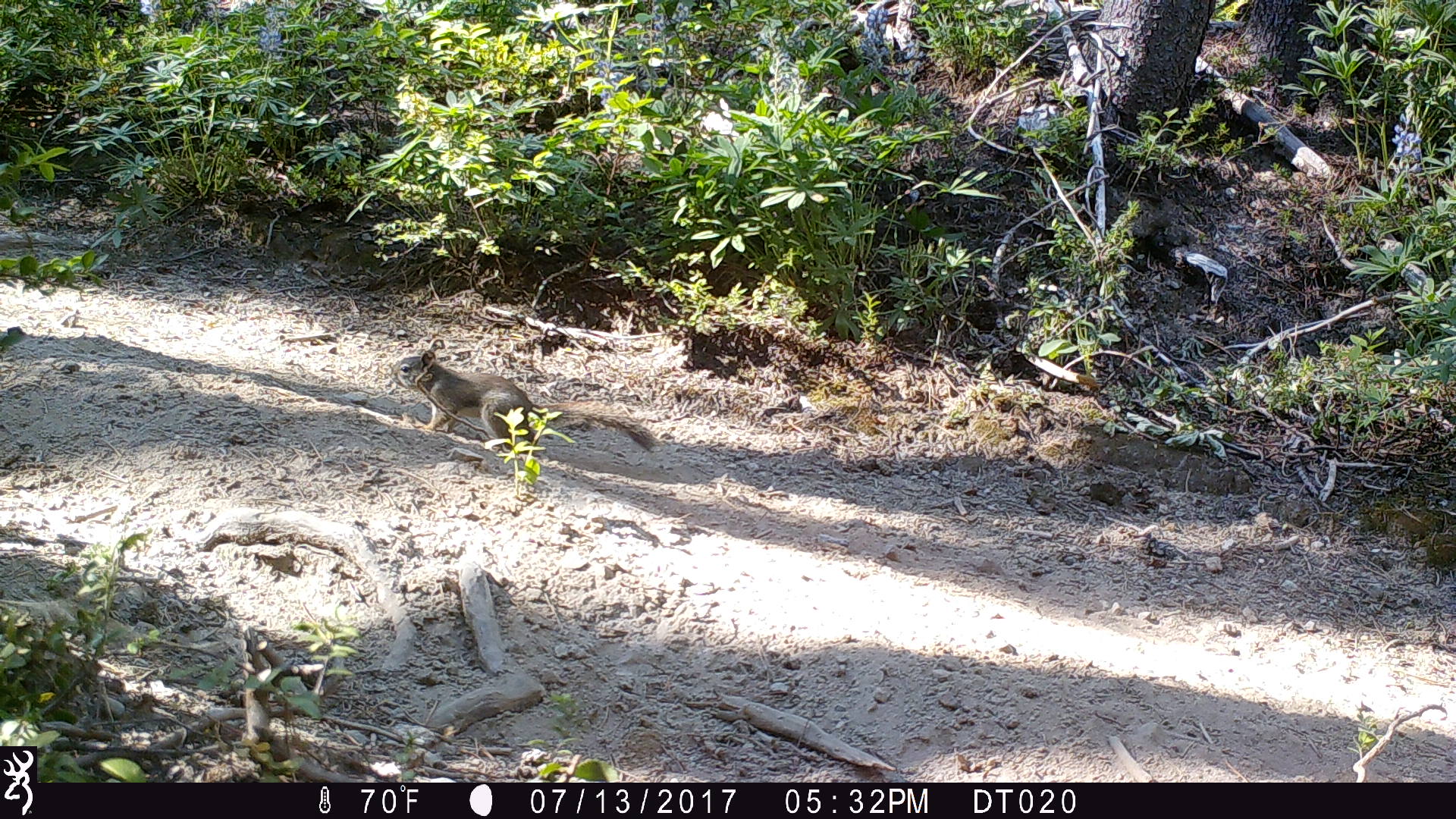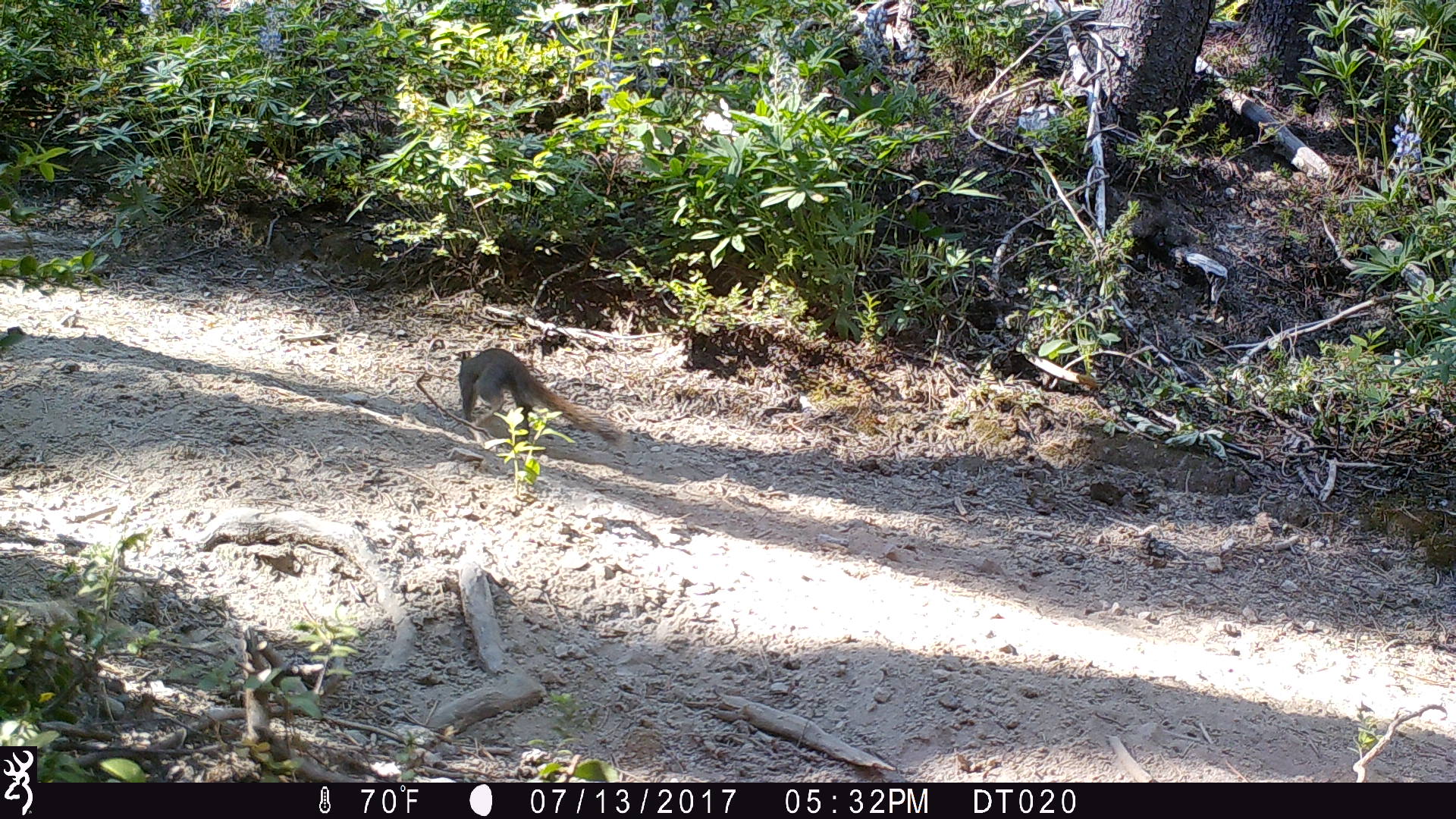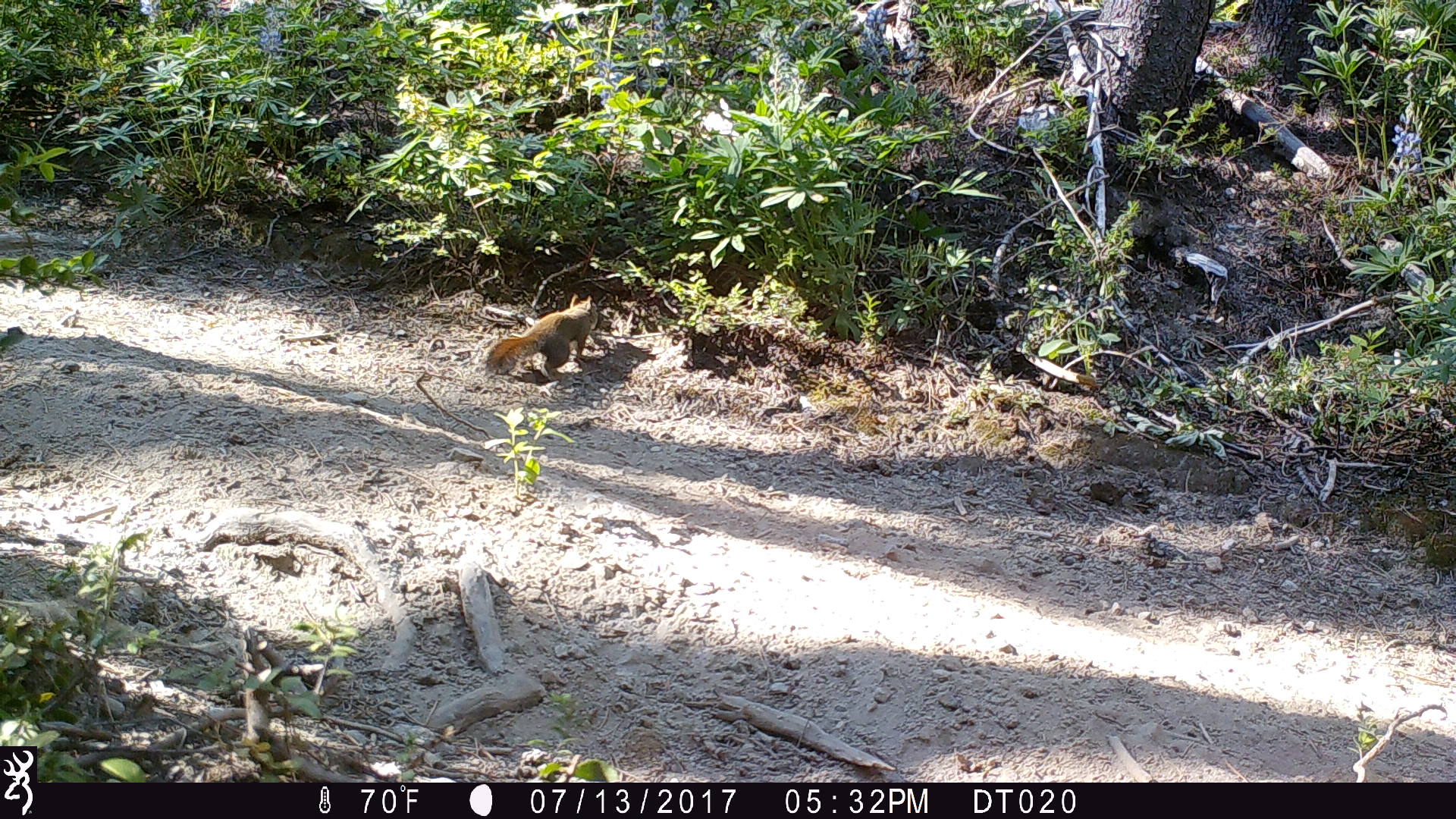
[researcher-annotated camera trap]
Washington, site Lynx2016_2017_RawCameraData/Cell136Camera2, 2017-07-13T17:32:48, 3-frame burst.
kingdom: Animalia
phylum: Chordata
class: Mammalia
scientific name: Mammalia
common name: small mammal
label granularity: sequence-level